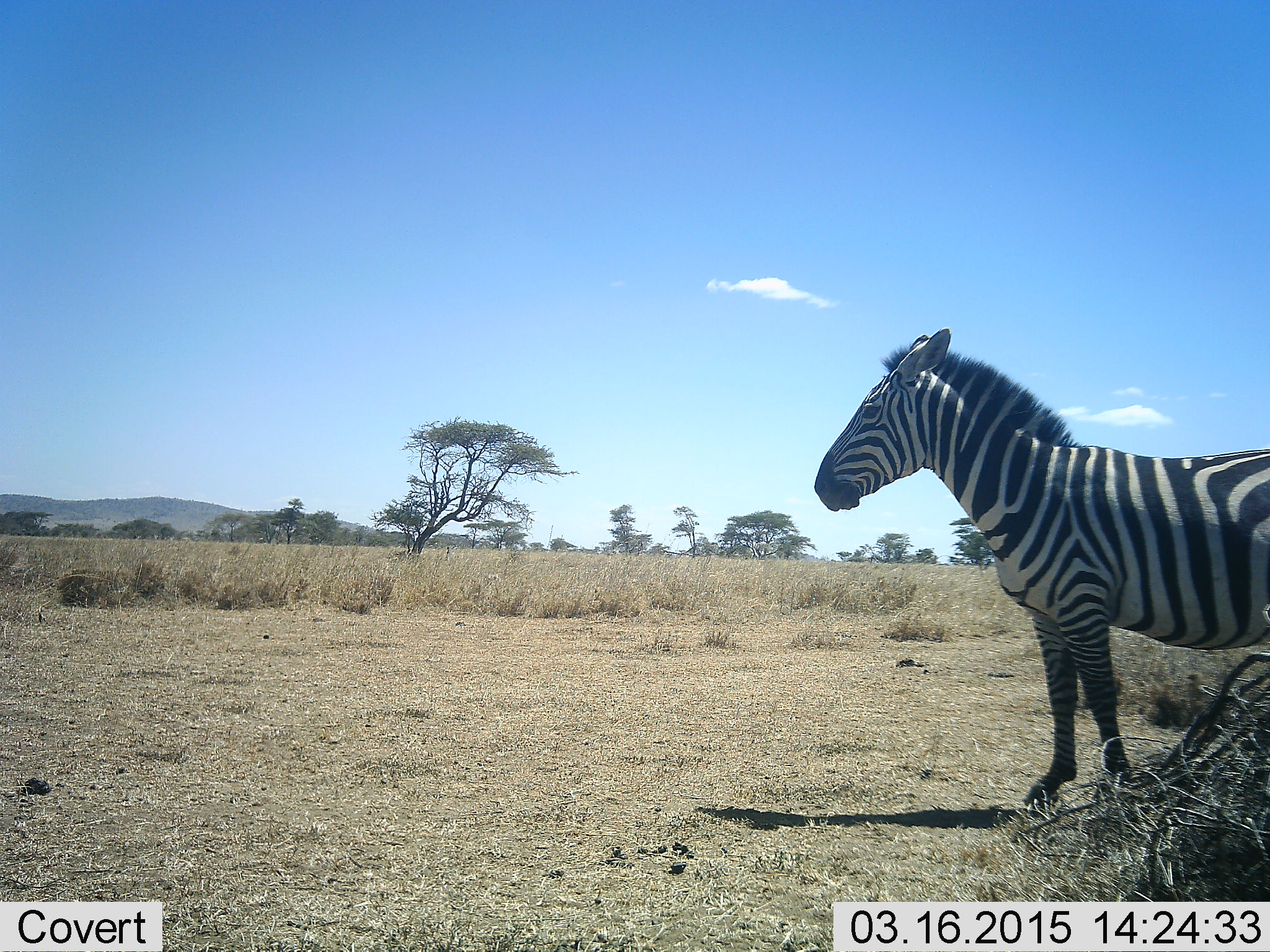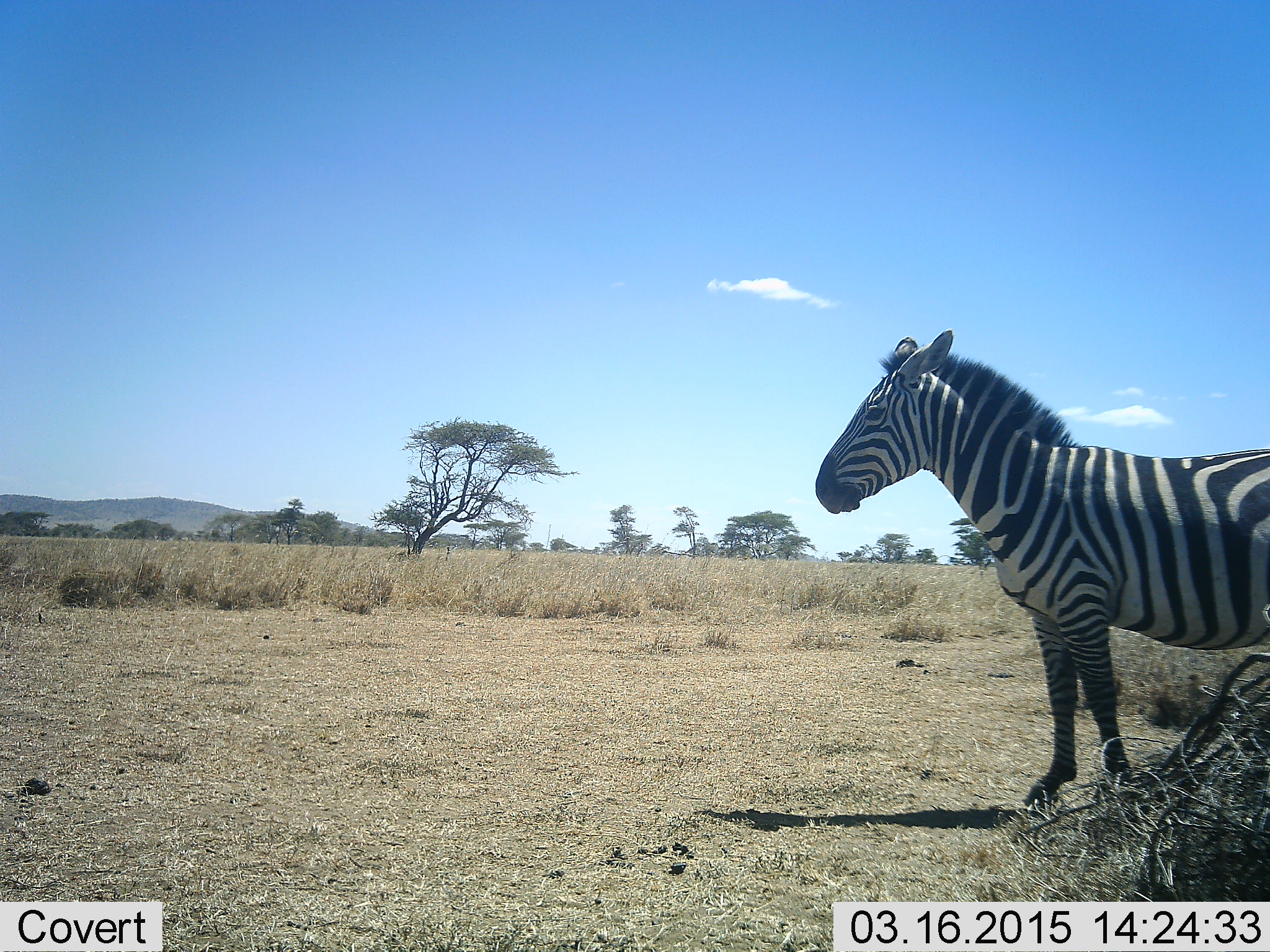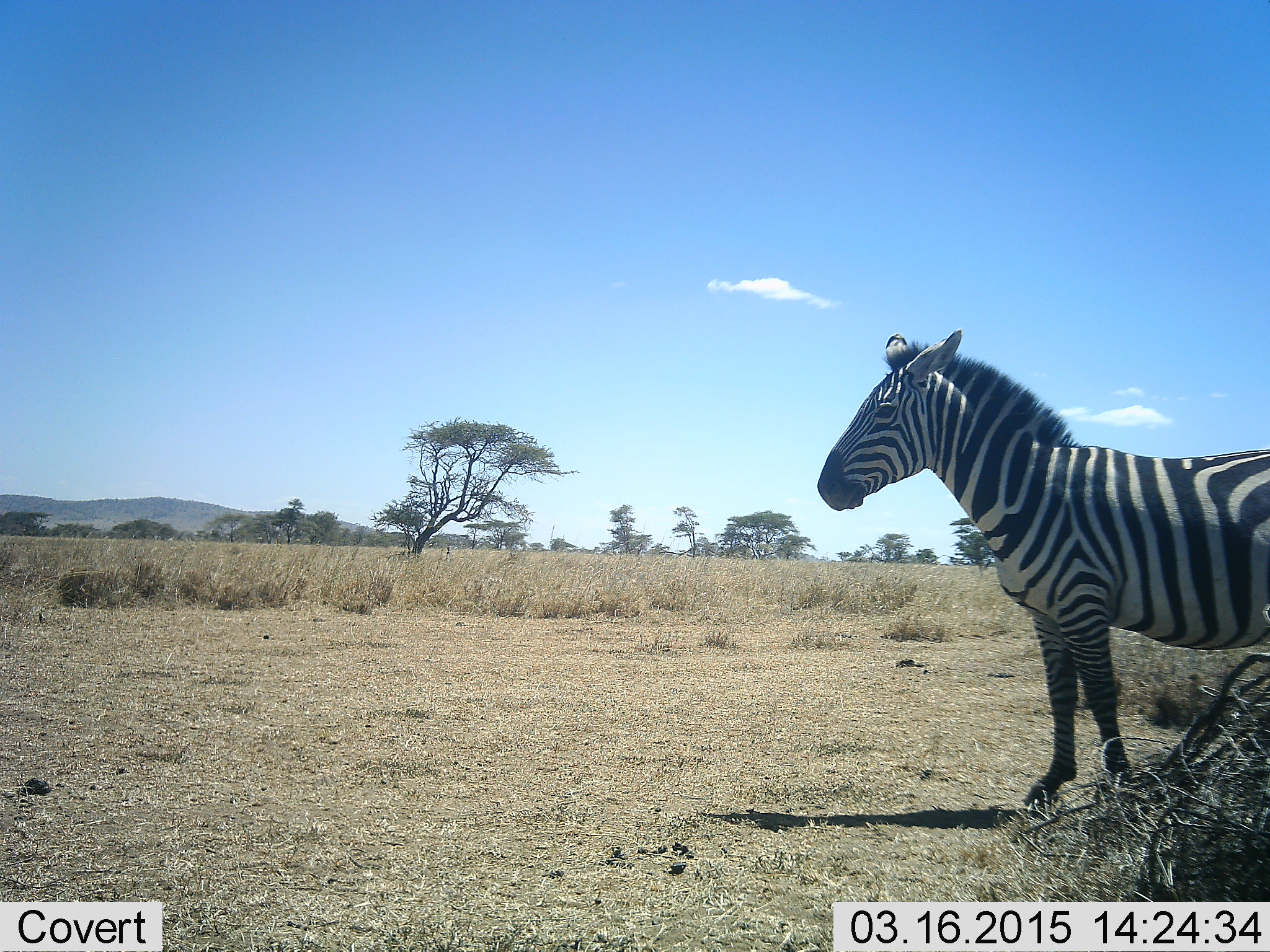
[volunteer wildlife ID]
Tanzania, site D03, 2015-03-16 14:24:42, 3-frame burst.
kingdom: Animalia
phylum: Chordata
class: Mammalia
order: Perissodactyla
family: Equidae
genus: Equus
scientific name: Equus quagga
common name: plains zebra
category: zebra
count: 1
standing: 100%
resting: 0%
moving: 0%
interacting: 0%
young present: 0%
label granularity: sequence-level